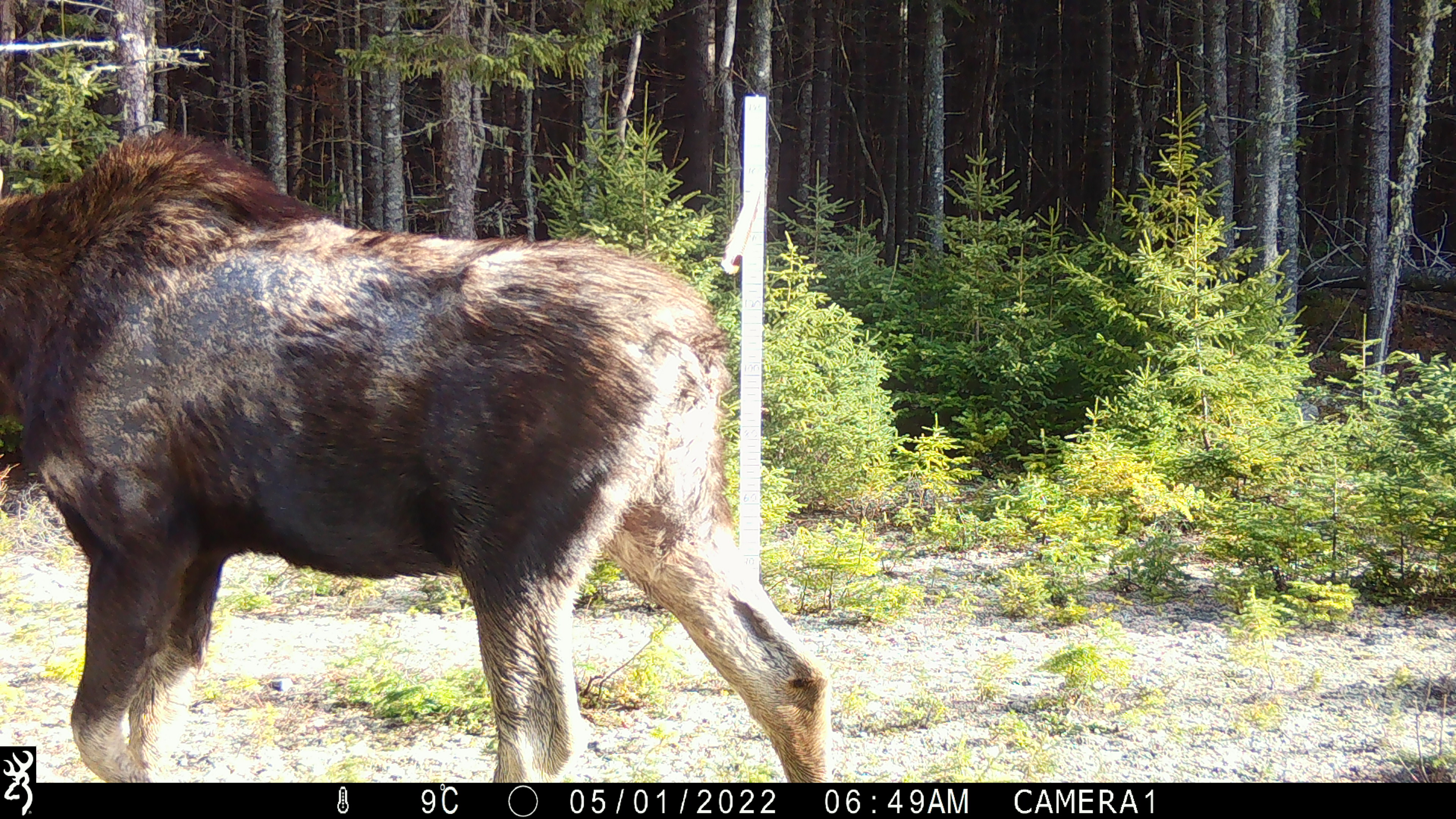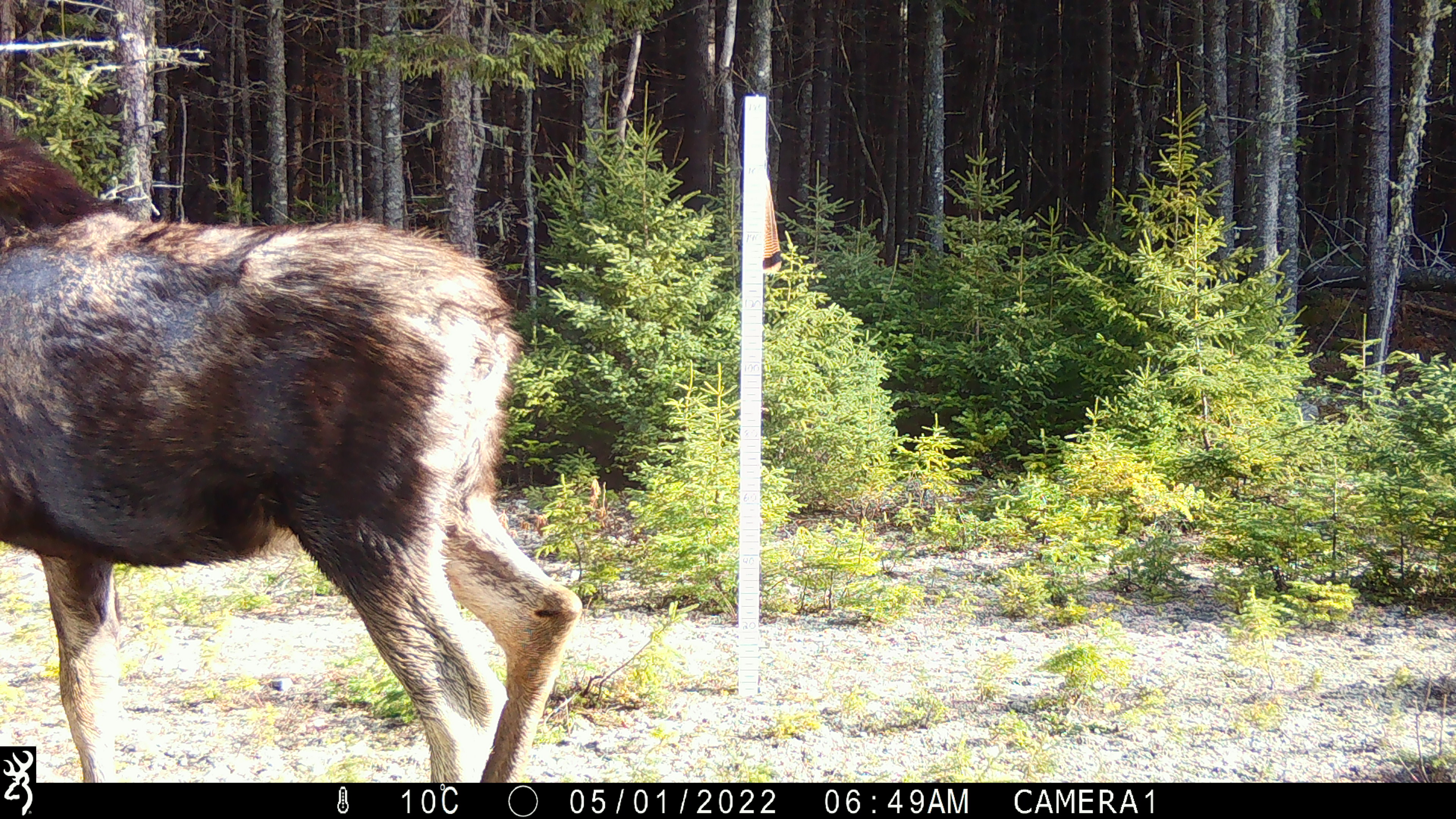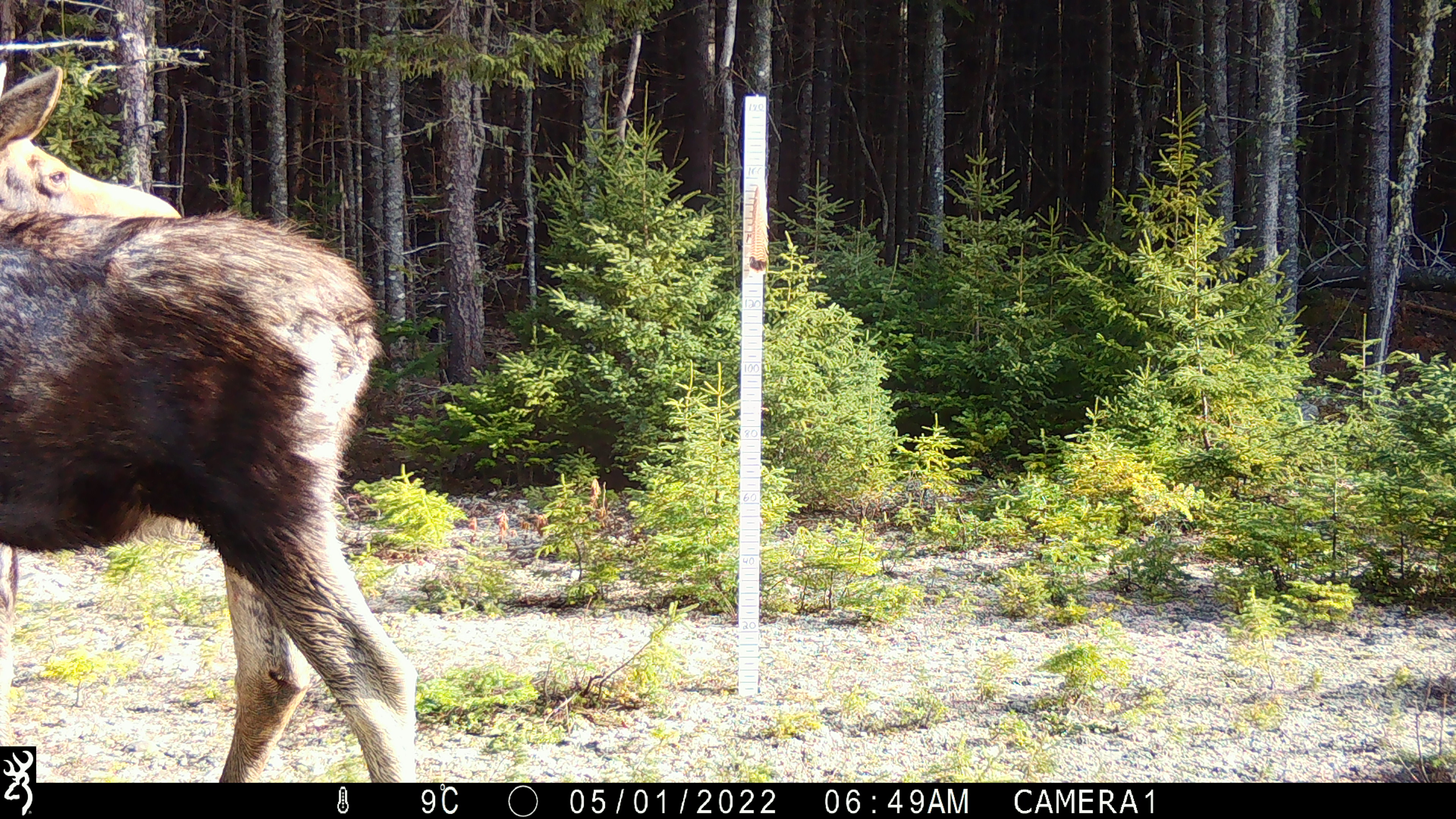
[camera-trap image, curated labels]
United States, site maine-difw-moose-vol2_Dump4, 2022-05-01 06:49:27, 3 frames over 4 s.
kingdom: Animalia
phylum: Chordata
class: Mammalia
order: Artiodactyla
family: Cervidae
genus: Alces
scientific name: Alces alces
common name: moose